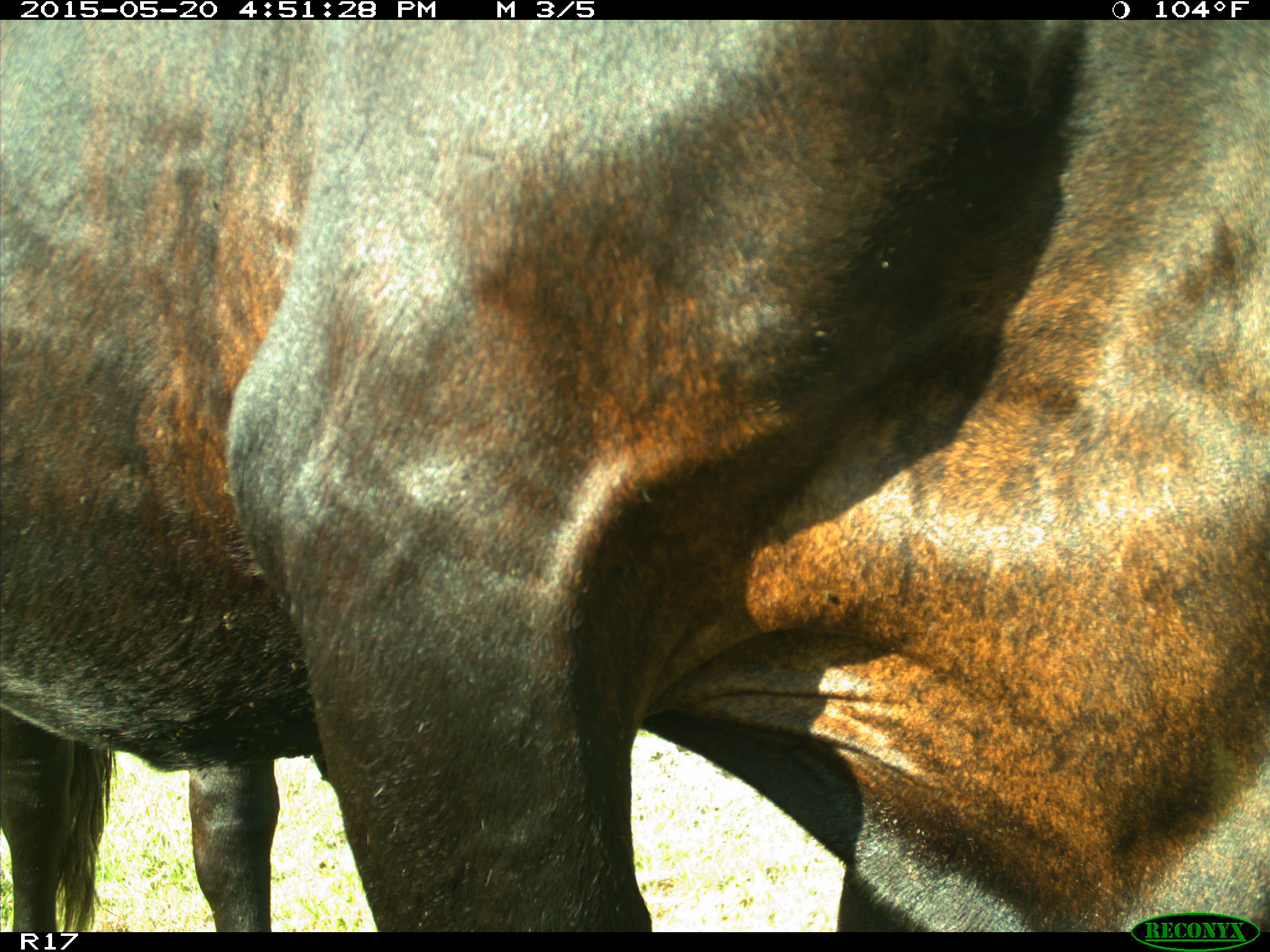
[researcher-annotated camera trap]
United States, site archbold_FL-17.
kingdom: Animalia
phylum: Chordata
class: Mammalia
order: Artiodactyla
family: Bovidae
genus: Bos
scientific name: Bos taurus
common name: domestic cow